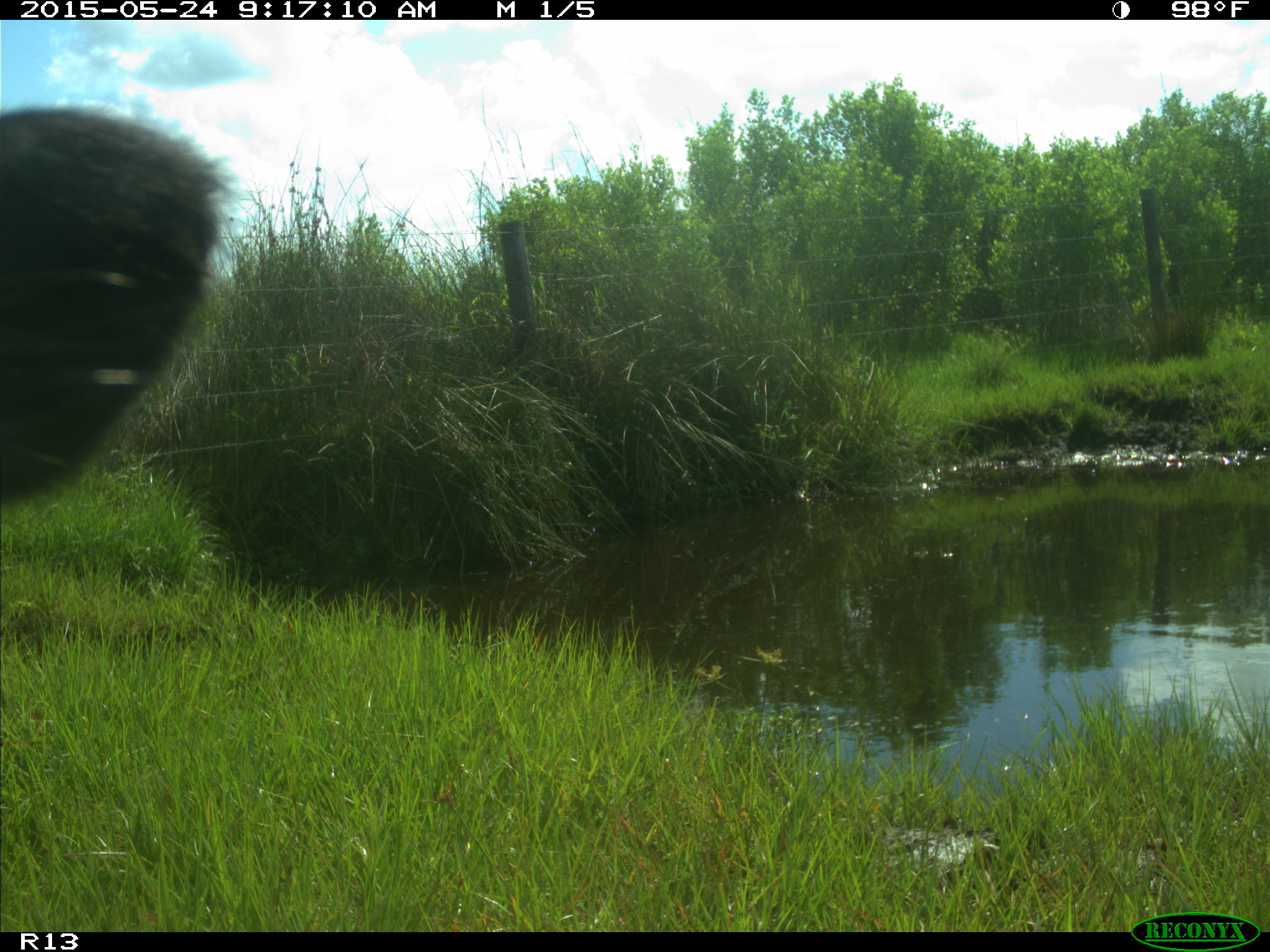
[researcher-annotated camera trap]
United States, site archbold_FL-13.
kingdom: Animalia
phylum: Chordata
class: Mammalia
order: Artiodactyla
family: Bovidae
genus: Bos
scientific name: Bos taurus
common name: domestic cow